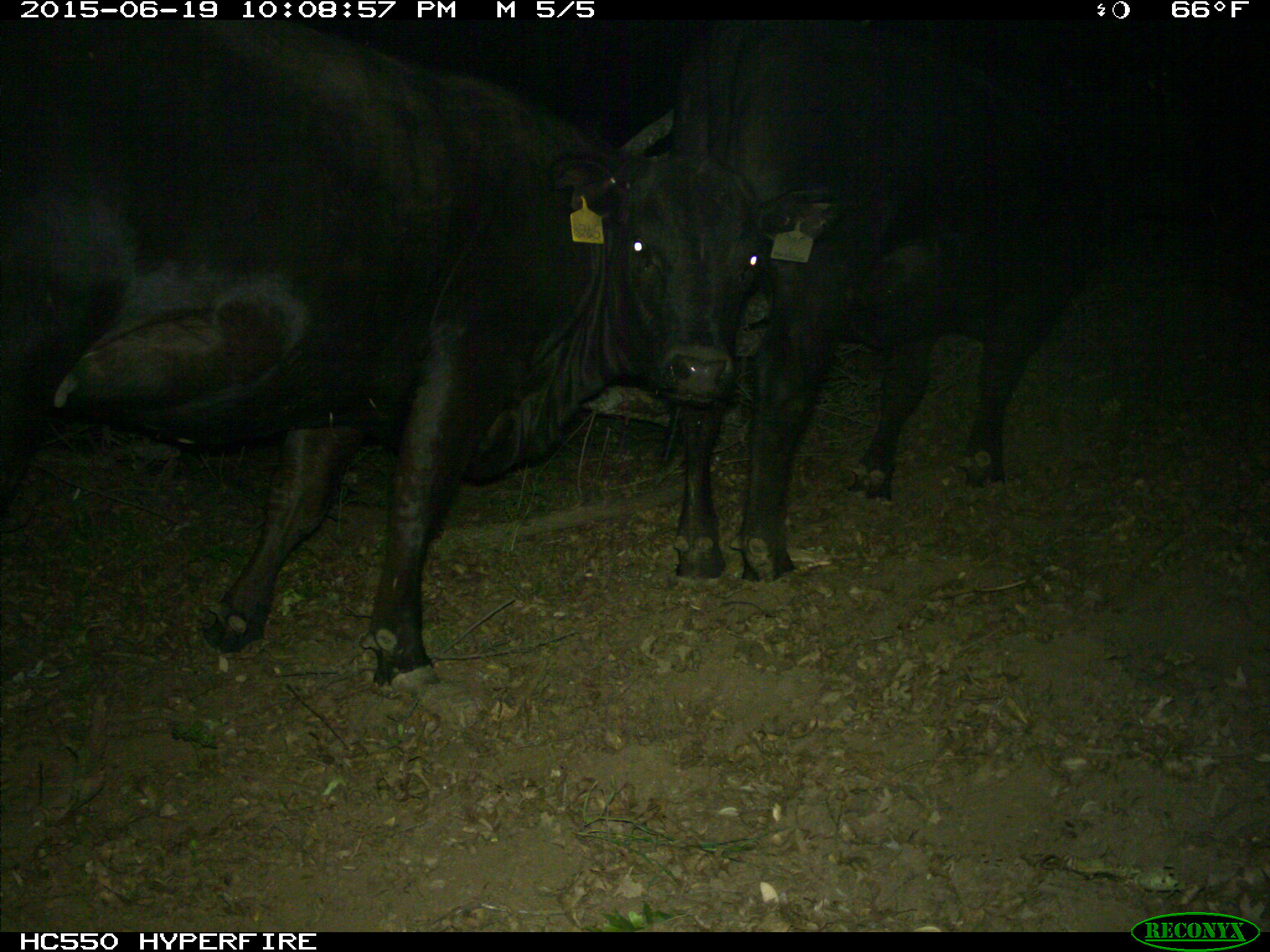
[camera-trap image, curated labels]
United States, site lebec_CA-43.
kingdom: Animalia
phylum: Chordata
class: Mammalia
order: Artiodactyla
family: Bovidae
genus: Bos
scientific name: Bos taurus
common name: domestic cow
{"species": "Bos taurus (domestic cow)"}